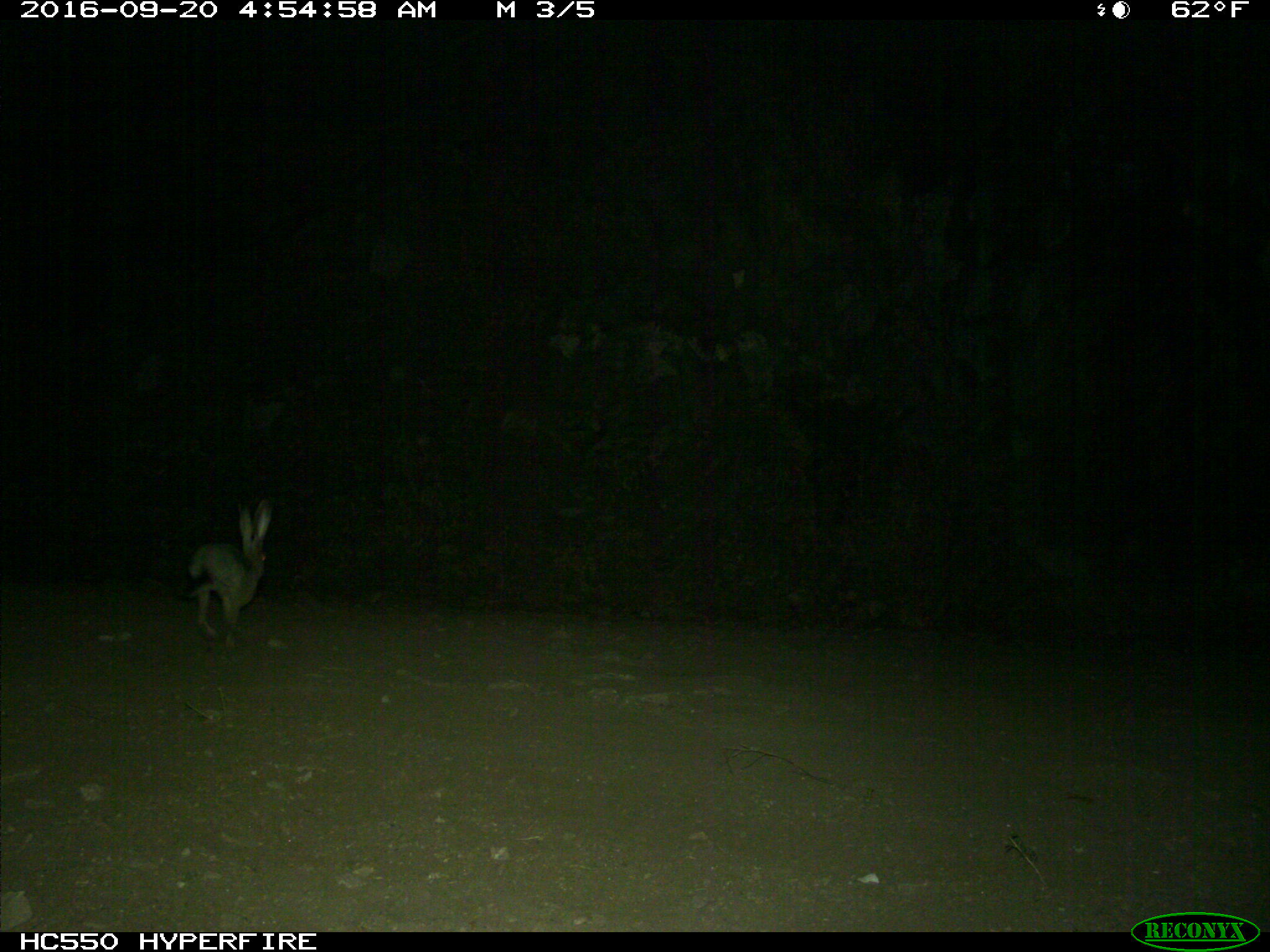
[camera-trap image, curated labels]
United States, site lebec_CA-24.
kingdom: Animalia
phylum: Chordata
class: Mammalia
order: Lagomorpha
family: Leporidae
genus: Lepus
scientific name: Lepus californicus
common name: black-tailed jackrabbit